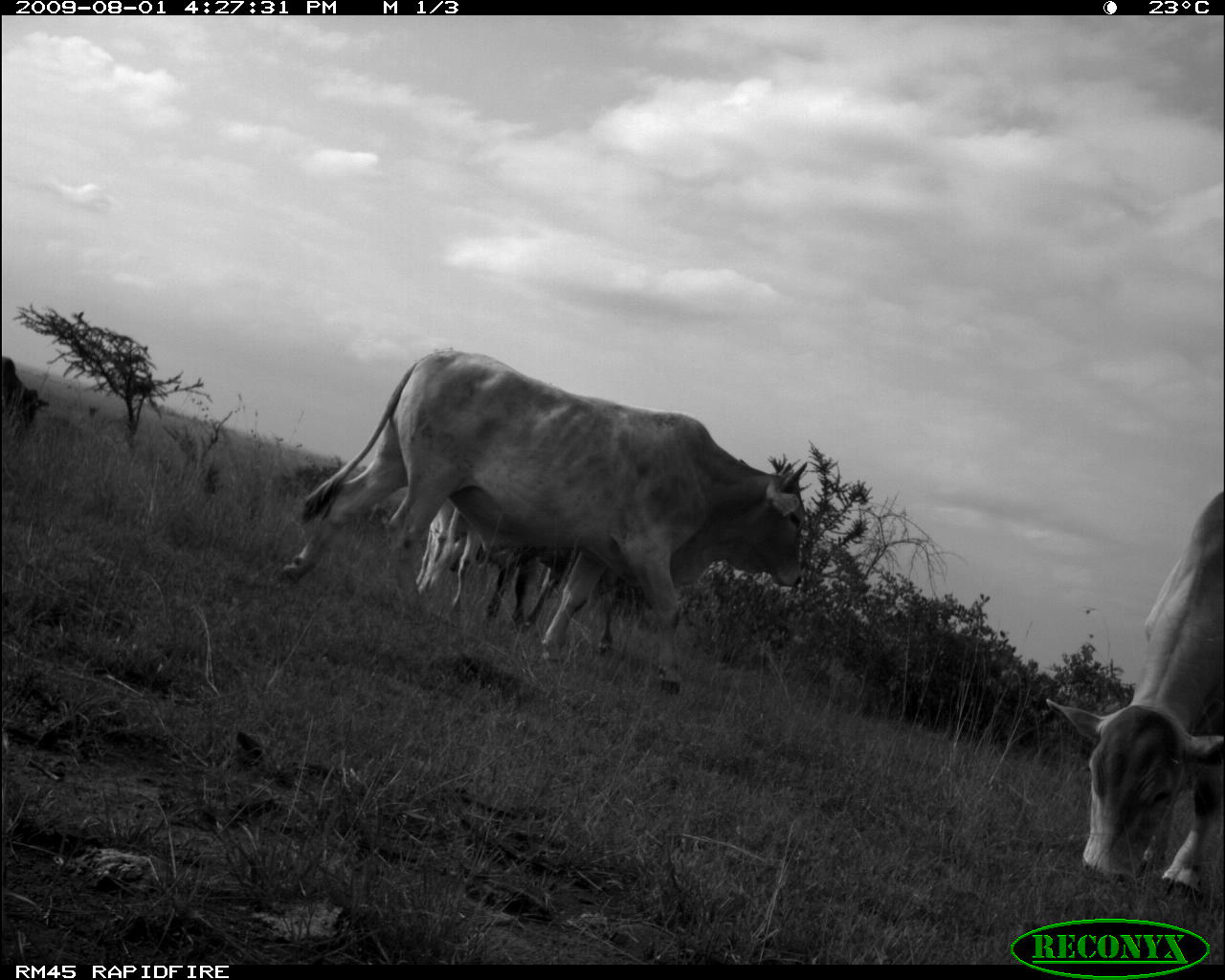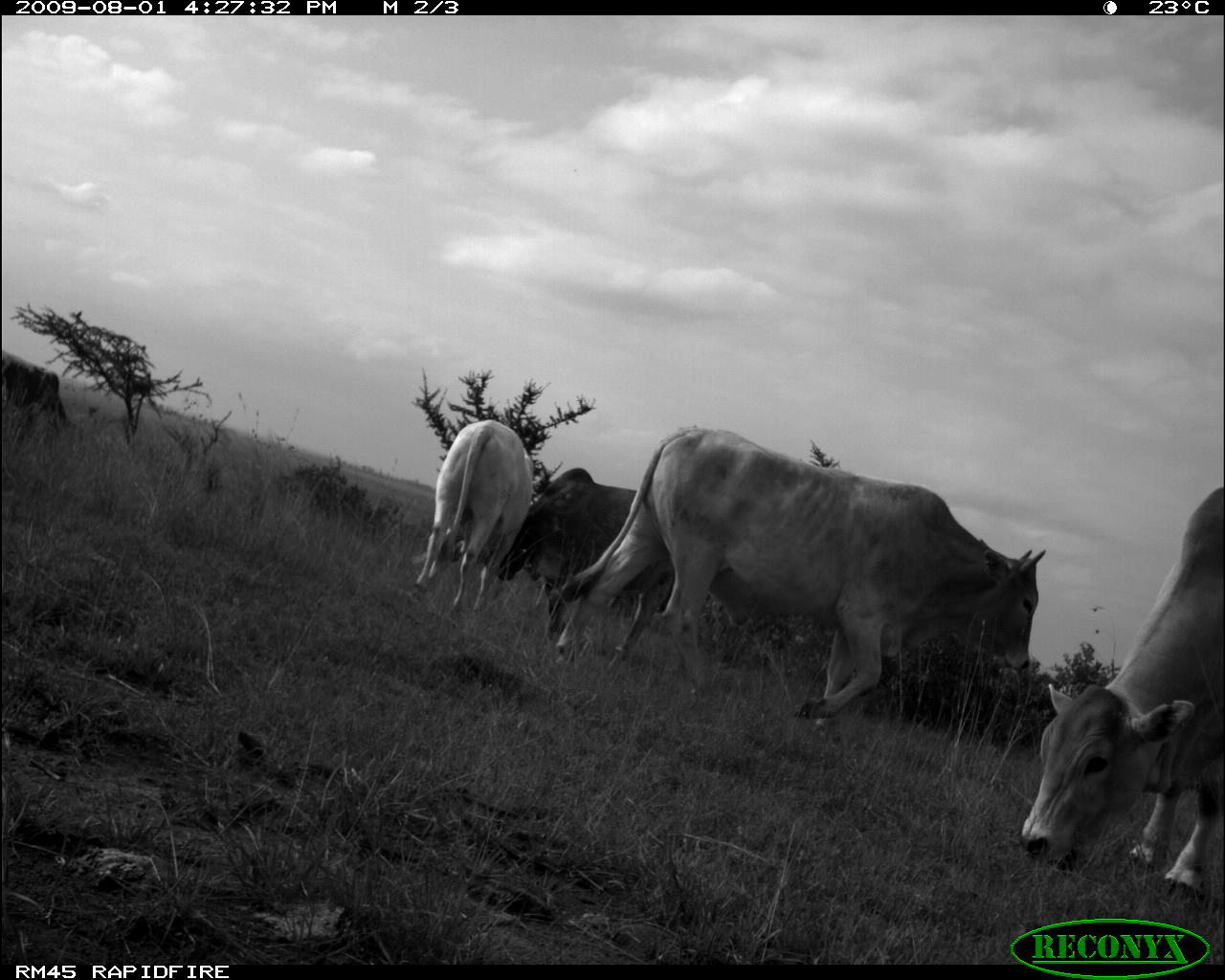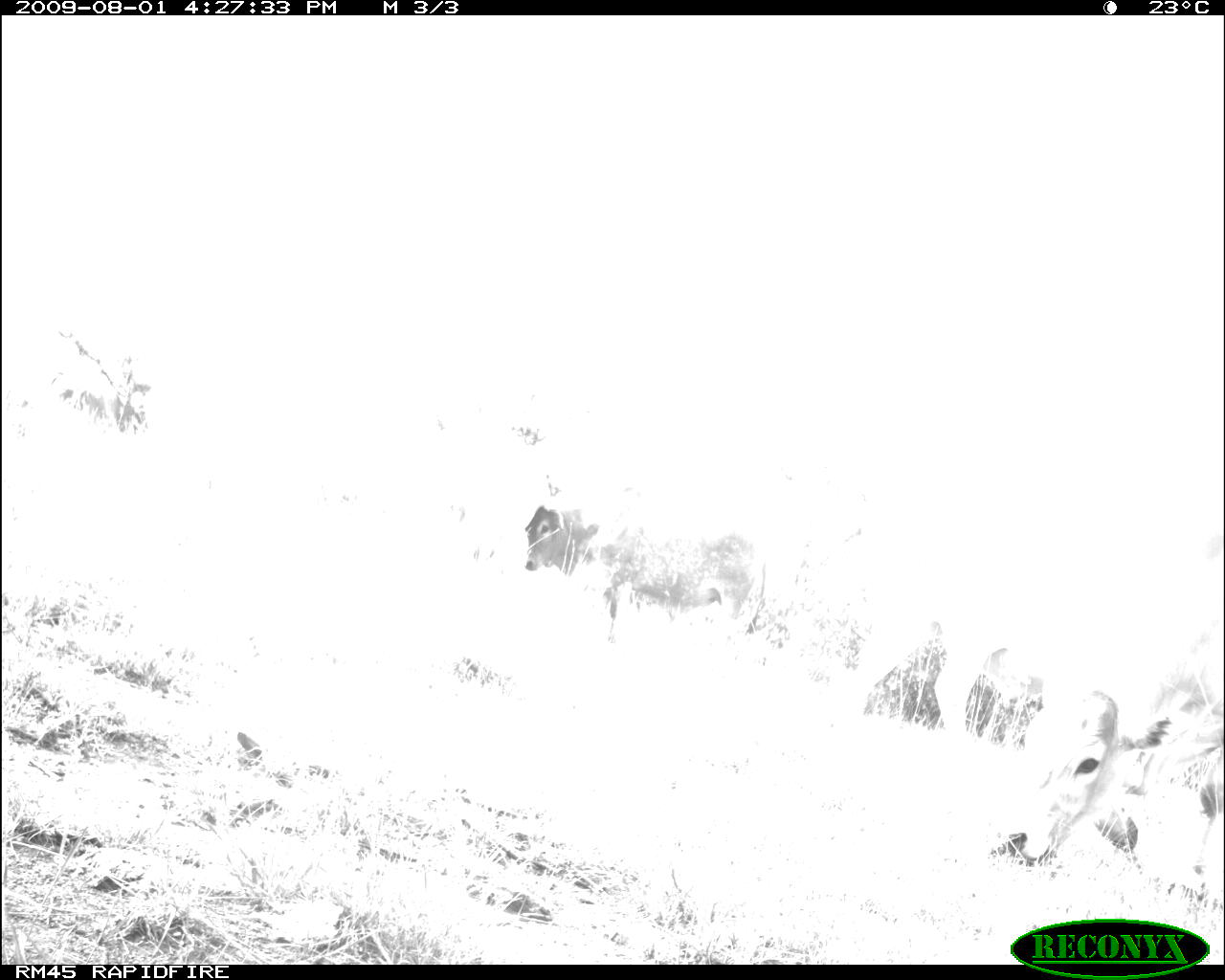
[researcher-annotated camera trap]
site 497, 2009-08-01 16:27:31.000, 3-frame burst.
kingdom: Animalia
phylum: Chordata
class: Mammalia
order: Artiodactyla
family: Bovidae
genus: Tragelaphus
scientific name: Tragelaphus oryx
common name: eland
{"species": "Tragelaphus oryx (eland)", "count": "5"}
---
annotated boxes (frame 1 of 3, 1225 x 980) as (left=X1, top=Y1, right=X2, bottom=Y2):
tragelaphus oryx: (left=276, top=351, right=807, bottom=697); (left=1038, top=491, right=1223, bottom=899); (left=481, top=548, right=627, bottom=654); (left=411, top=498, right=487, bottom=608); (left=1, top=356, right=50, bottom=434)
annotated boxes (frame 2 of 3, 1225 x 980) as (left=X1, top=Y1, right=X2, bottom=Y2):
tragelaphus oryx: (left=557, top=423, right=1048, bottom=726); (left=1011, top=486, right=1220, bottom=894); (left=493, top=463, right=666, bottom=661); (left=411, top=416, right=533, bottom=614); (left=2, top=350, right=70, bottom=443)